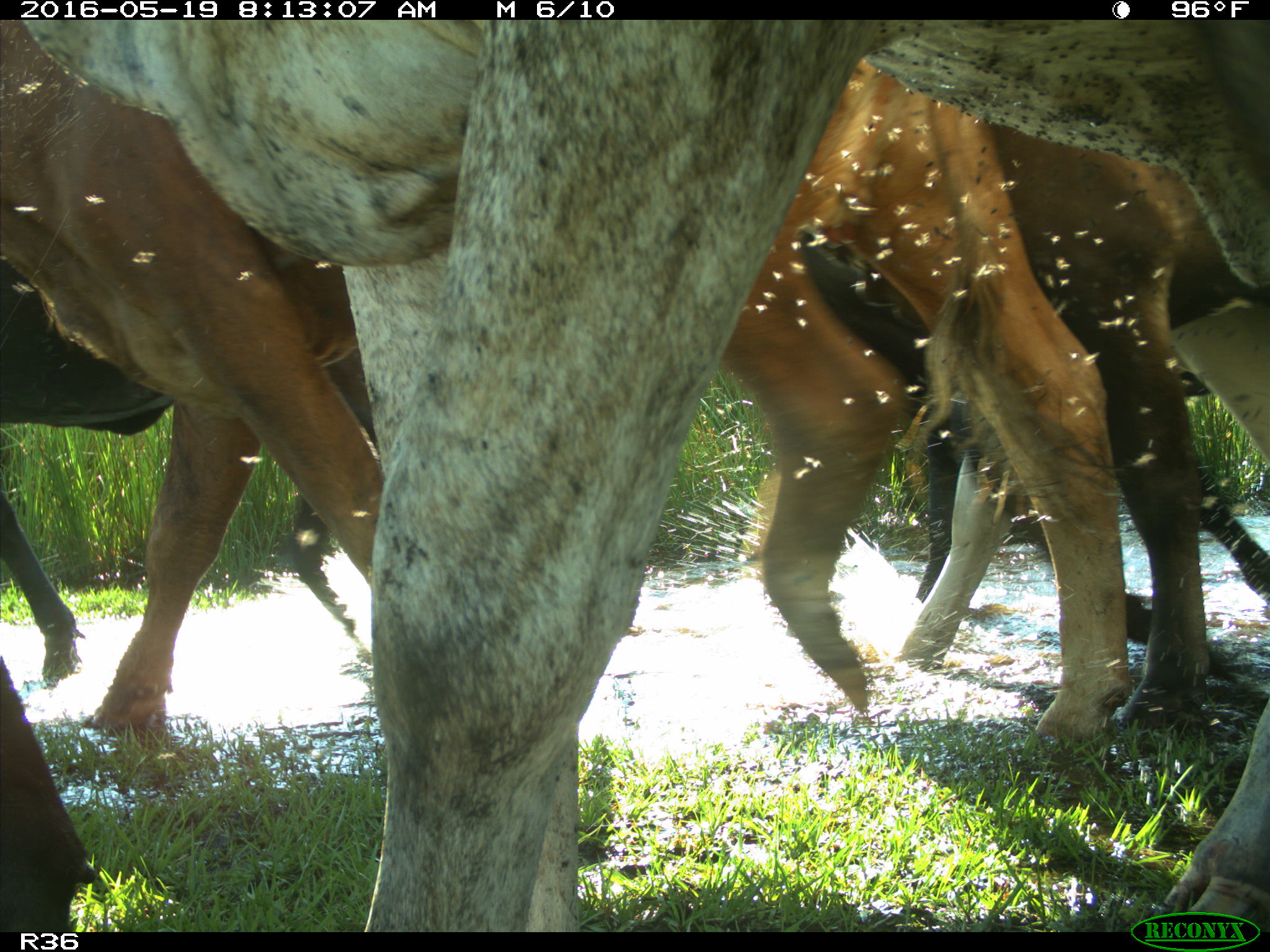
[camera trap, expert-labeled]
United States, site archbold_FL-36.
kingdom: Animalia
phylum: Chordata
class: Mammalia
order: Artiodactyla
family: Bovidae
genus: Bos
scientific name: Bos taurus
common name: domestic cow